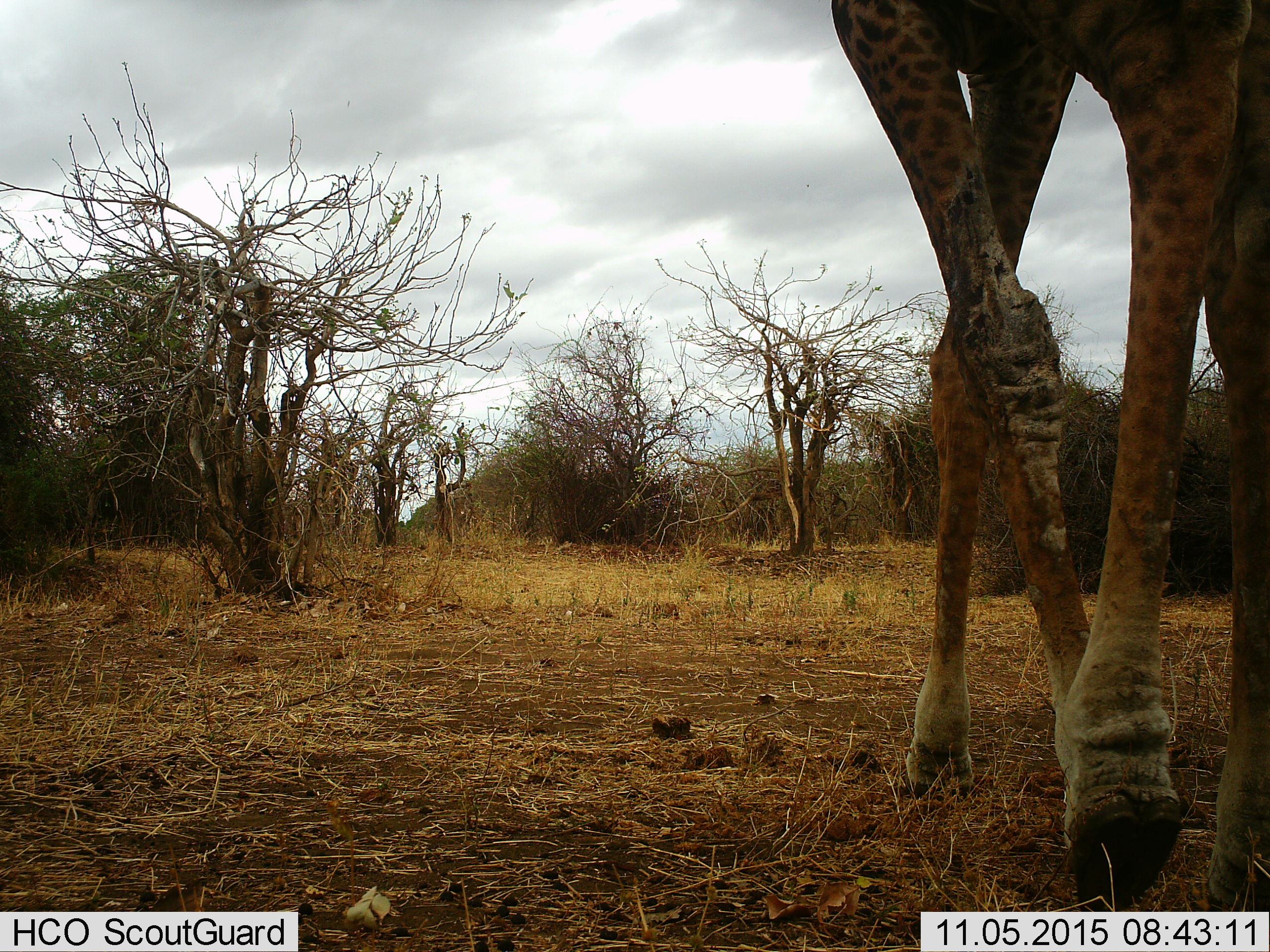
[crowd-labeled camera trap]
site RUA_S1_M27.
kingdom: Animalia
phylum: Chordata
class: Mammalia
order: Artiodactyla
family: Giraffidae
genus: Giraffa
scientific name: Giraffa camelopardalis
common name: giraffe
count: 1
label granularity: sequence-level